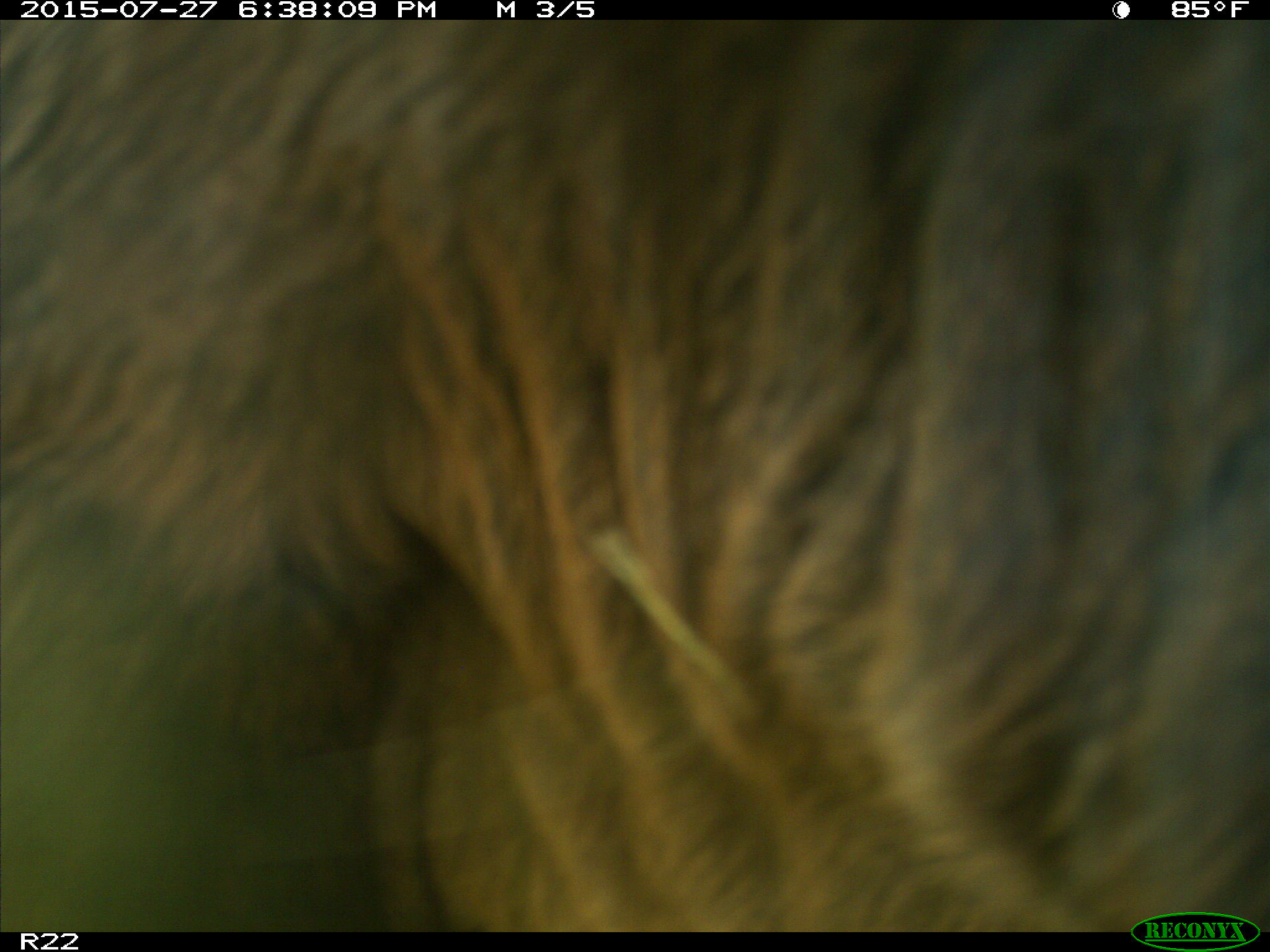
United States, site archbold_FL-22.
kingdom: Animalia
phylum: Chordata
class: Mammalia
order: Artiodactyla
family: Bovidae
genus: Bos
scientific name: Bos taurus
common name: domestic cow